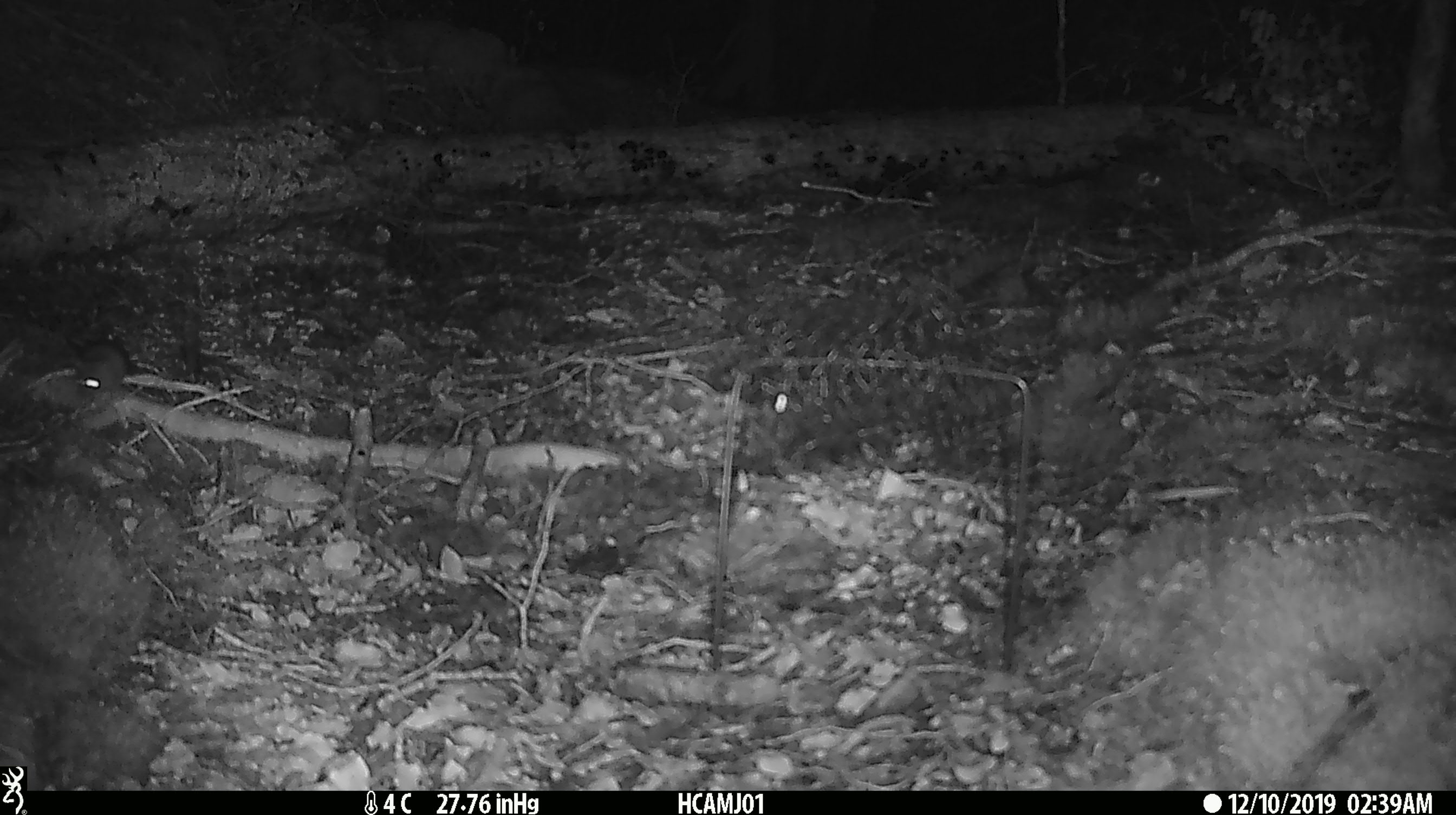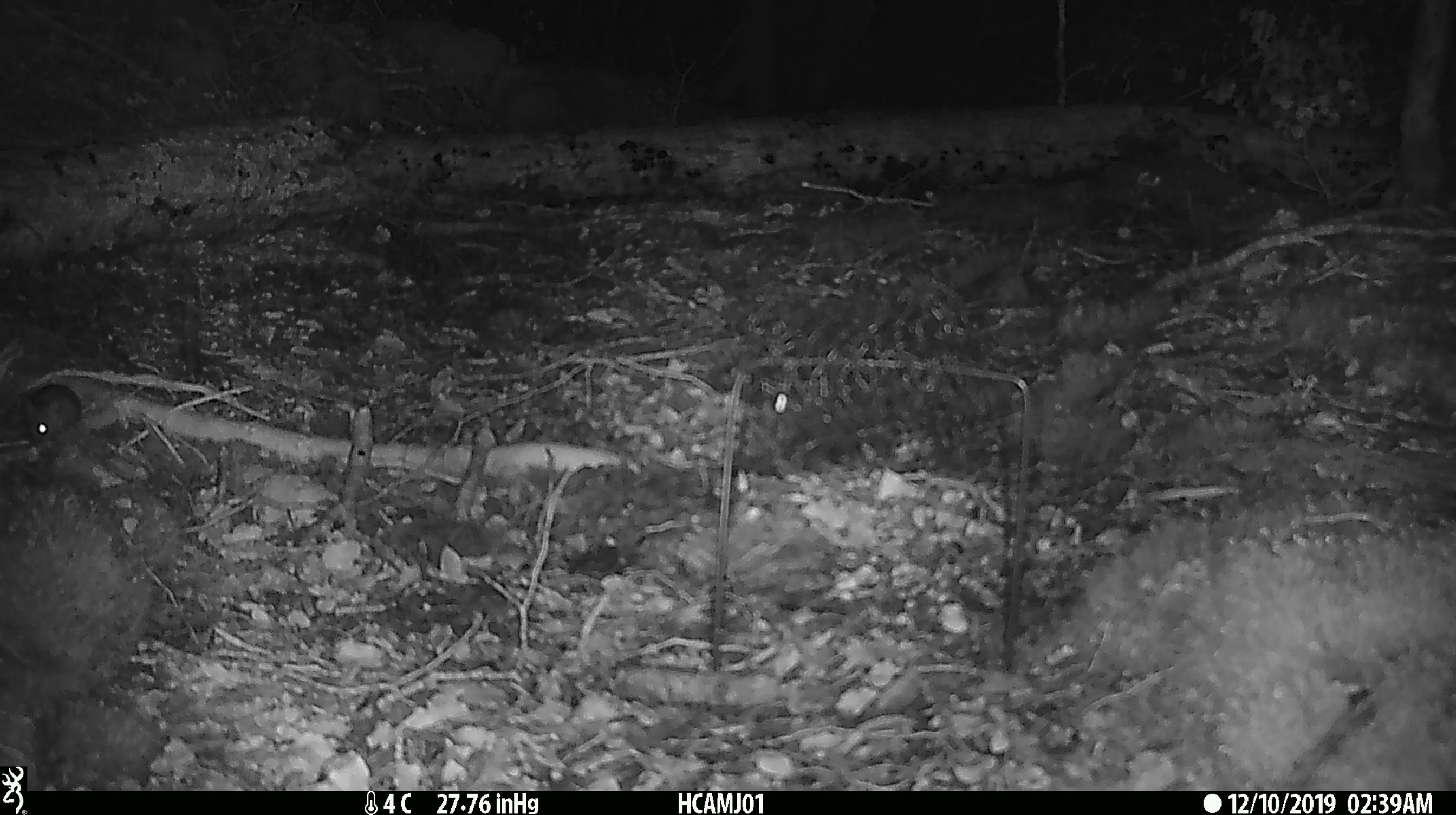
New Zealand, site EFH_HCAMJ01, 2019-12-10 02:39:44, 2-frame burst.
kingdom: Animalia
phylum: Chordata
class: Mammalia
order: Rodentia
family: Muridae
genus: Mus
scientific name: Mus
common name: mouse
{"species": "mouse (Mus)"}